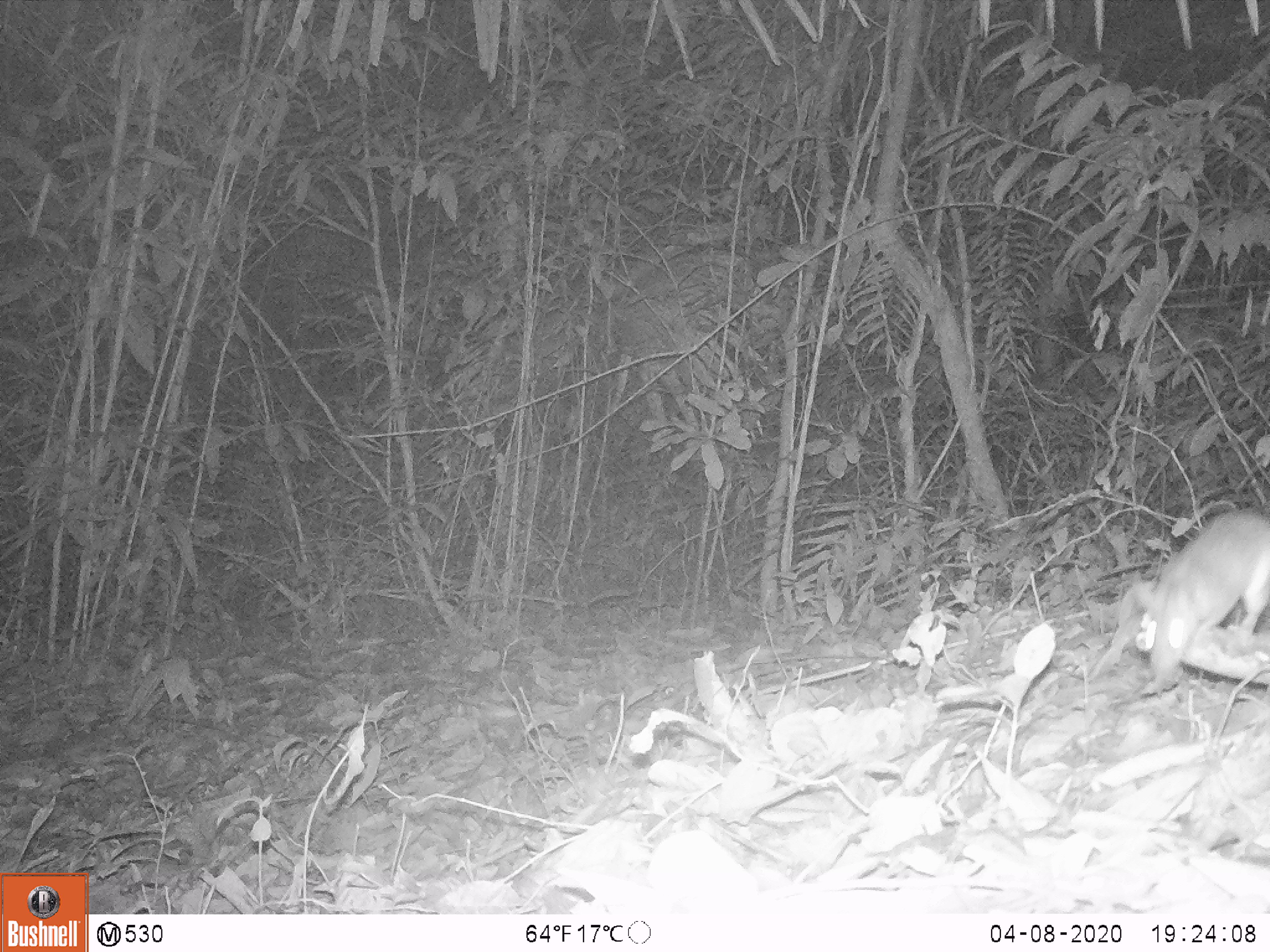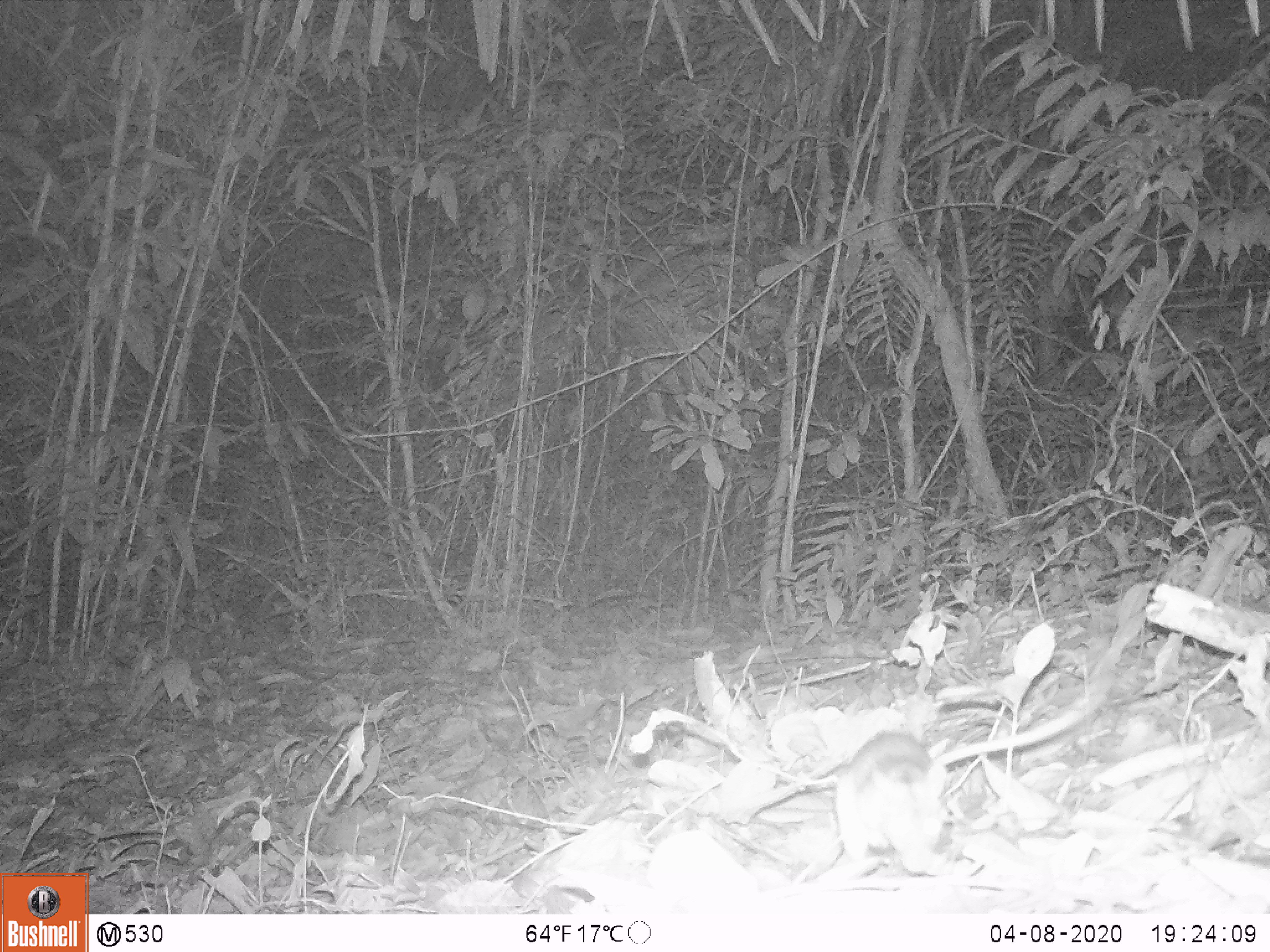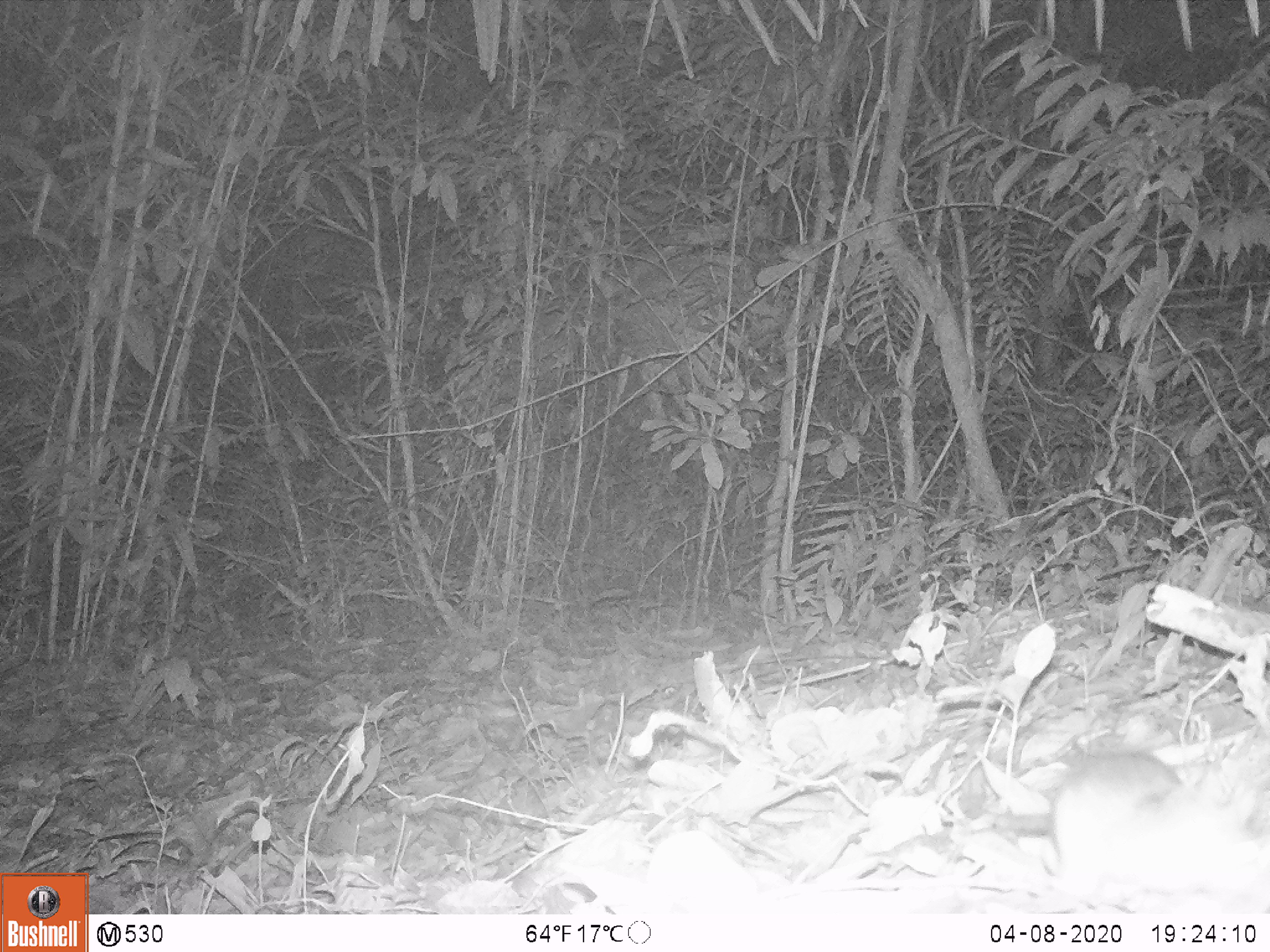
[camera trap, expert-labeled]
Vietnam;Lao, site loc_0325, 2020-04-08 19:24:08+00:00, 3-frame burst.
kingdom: Animalia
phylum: Chordata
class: Mammalia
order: Rodentia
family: Muridae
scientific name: Muridae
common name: old-world mice and rats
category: unidentified murid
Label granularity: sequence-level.